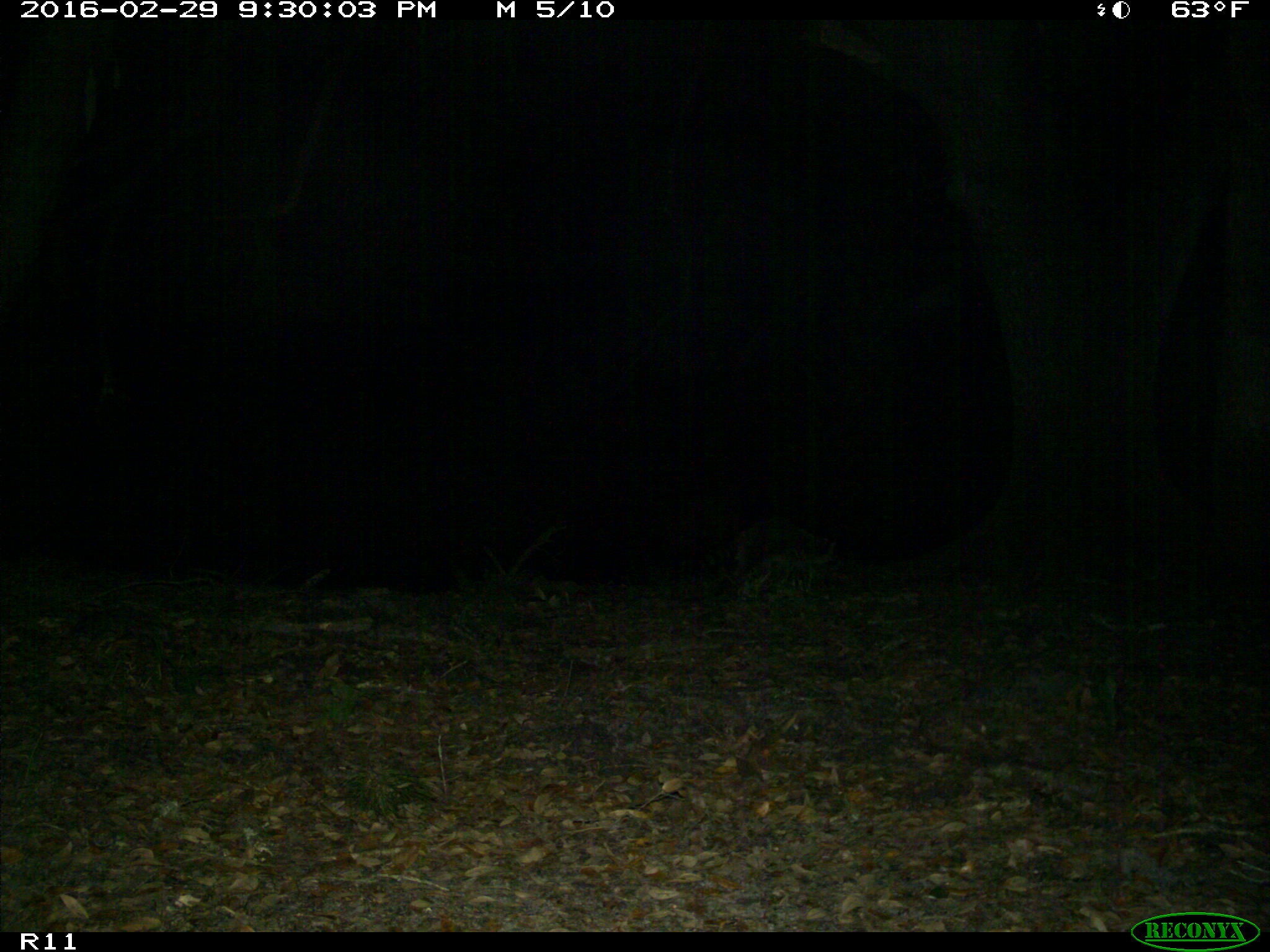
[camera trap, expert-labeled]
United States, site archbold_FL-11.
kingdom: Animalia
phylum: Chordata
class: Mammalia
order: Carnivora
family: Procyonidae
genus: Procyon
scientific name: Procyon lotor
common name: common raccoon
Procyon lotor (common raccoon).